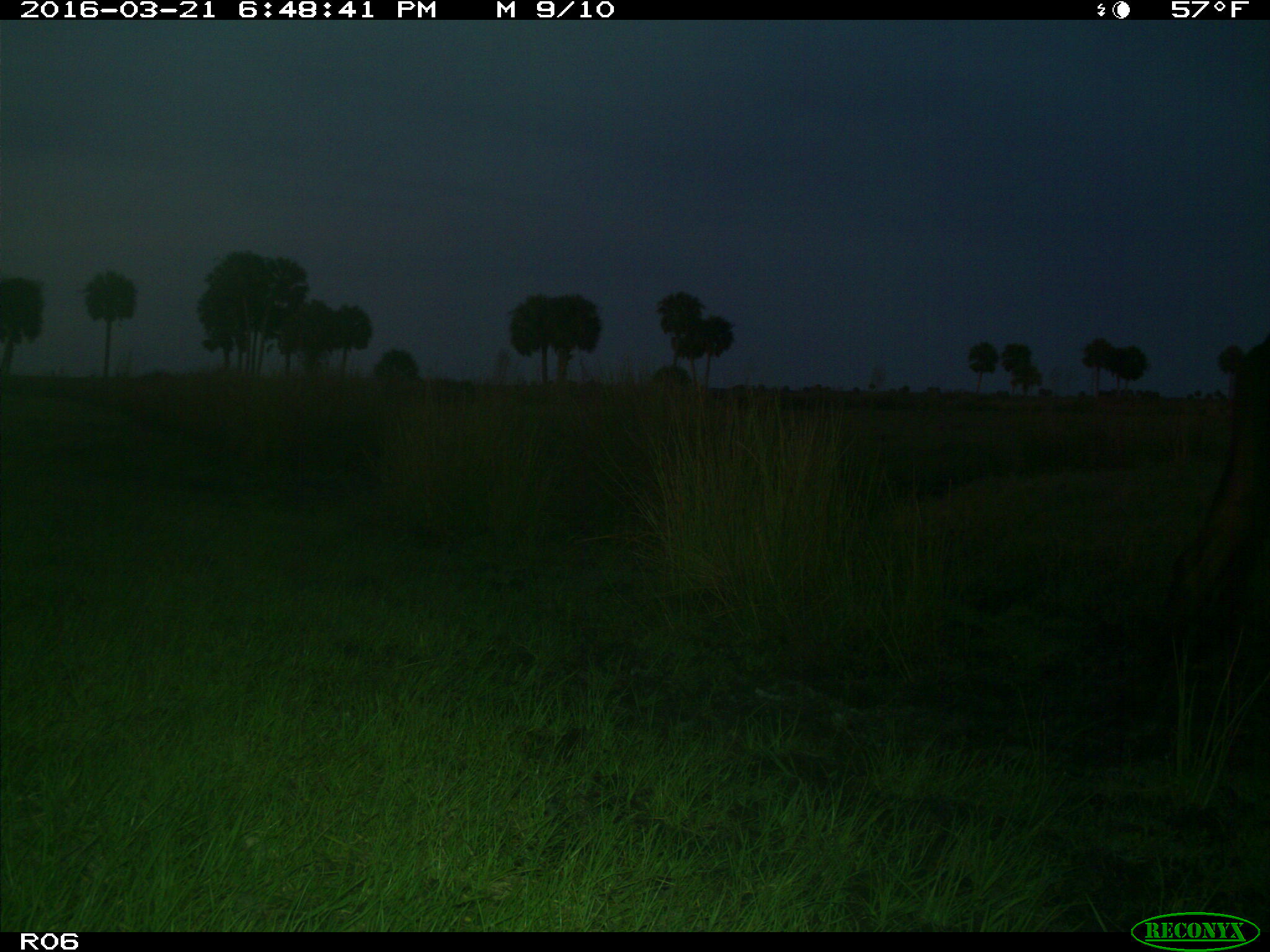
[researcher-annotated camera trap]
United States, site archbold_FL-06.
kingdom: Animalia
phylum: Chordata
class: Mammalia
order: Artiodactyla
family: Bovidae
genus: Bos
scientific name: Bos taurus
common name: domestic cow